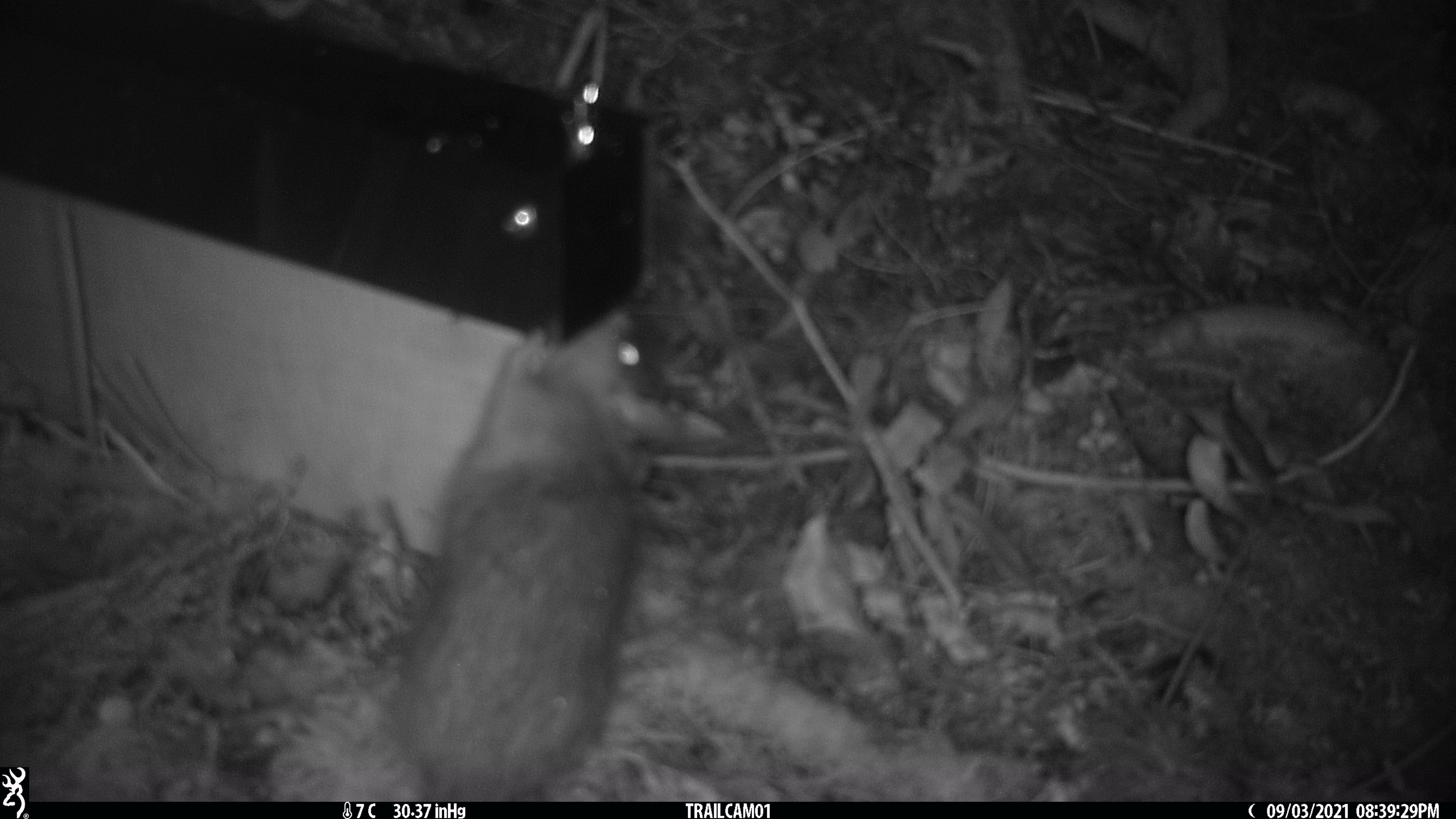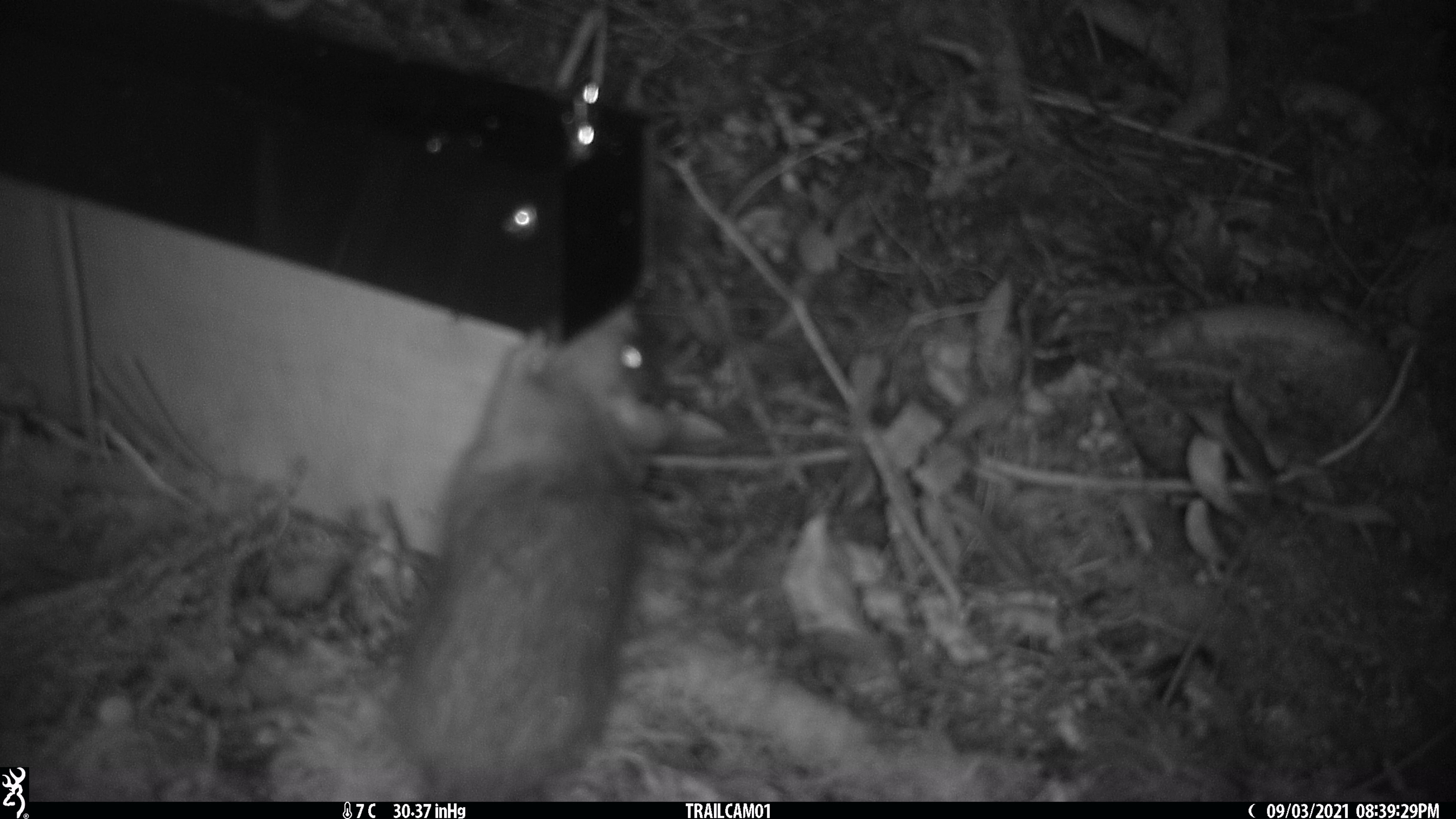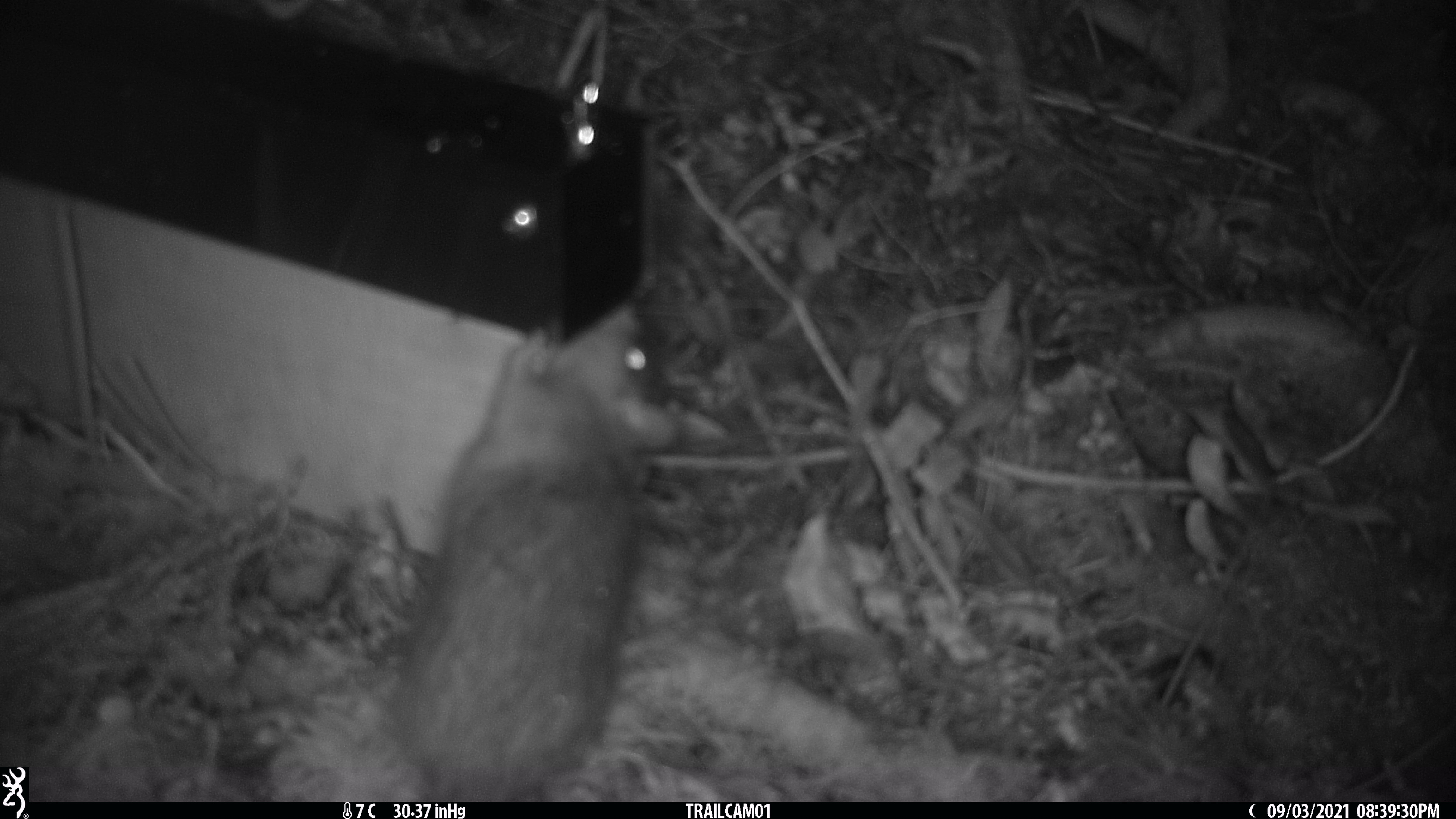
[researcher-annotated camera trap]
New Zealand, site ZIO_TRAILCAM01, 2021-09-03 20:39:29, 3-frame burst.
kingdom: Animalia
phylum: Chordata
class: Mammalia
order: Rodentia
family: Muridae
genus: Rattus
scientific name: Rattus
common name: rat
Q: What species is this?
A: Rat (Rattus).